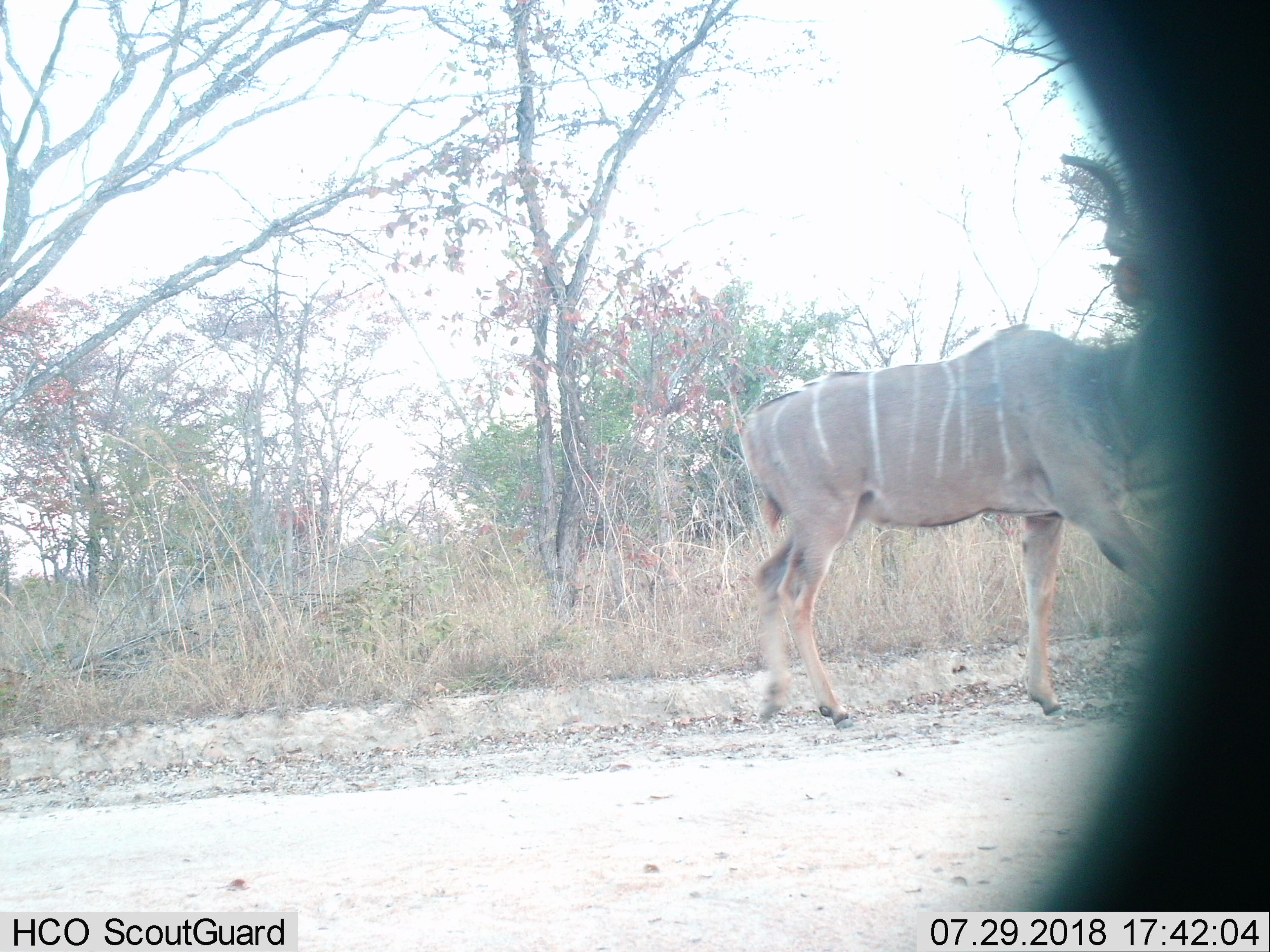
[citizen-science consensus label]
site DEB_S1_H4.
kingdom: Animalia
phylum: Chordata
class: Mammalia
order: Artiodactyla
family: Bovidae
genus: Tragelaphus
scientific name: Tragelaphus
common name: kudu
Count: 1.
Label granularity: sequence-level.